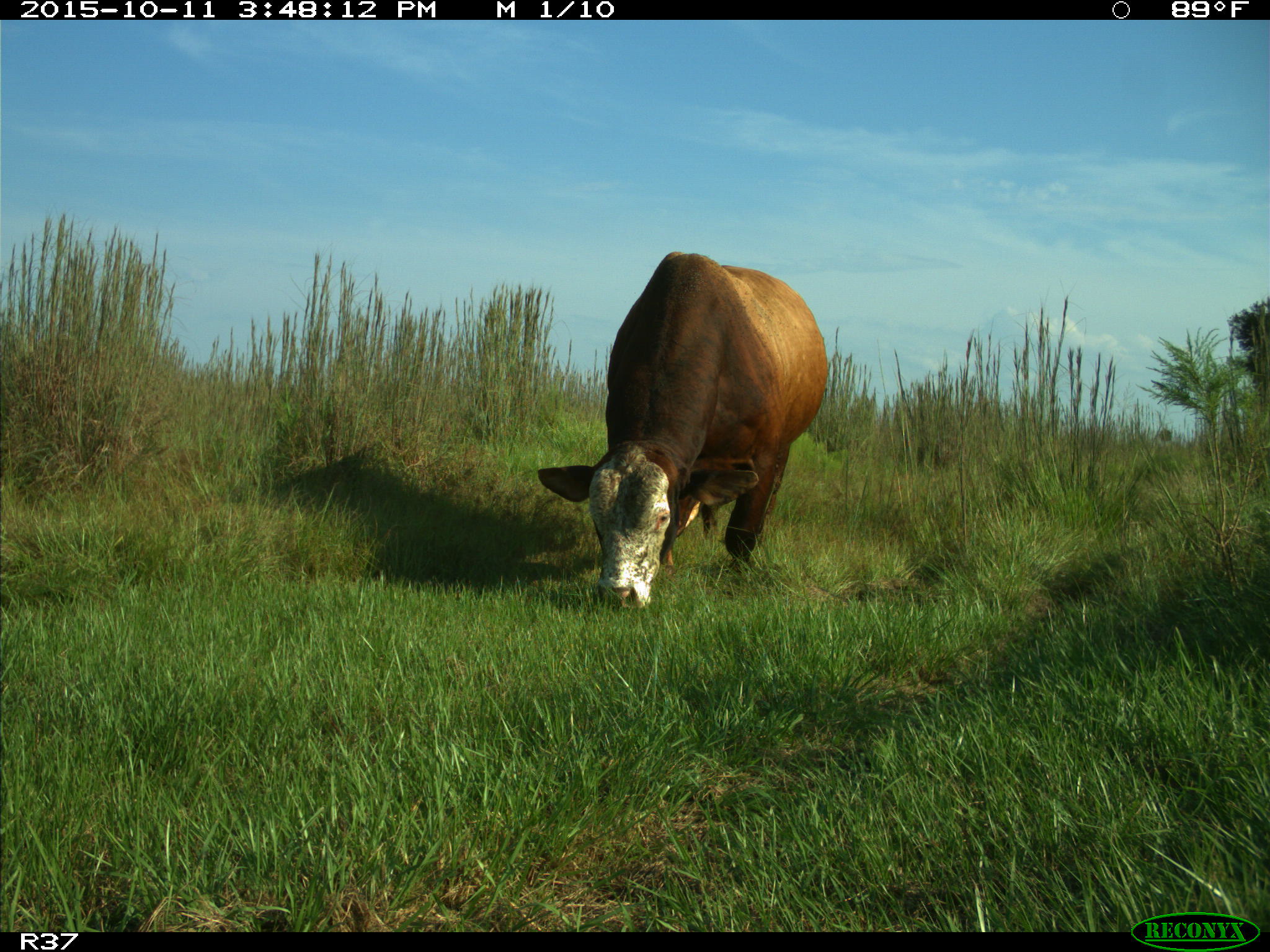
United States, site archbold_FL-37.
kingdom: Animalia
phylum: Chordata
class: Mammalia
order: Artiodactyla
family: Bovidae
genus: Bos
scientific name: Bos taurus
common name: domestic cow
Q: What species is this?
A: Bos taurus (domestic cow).